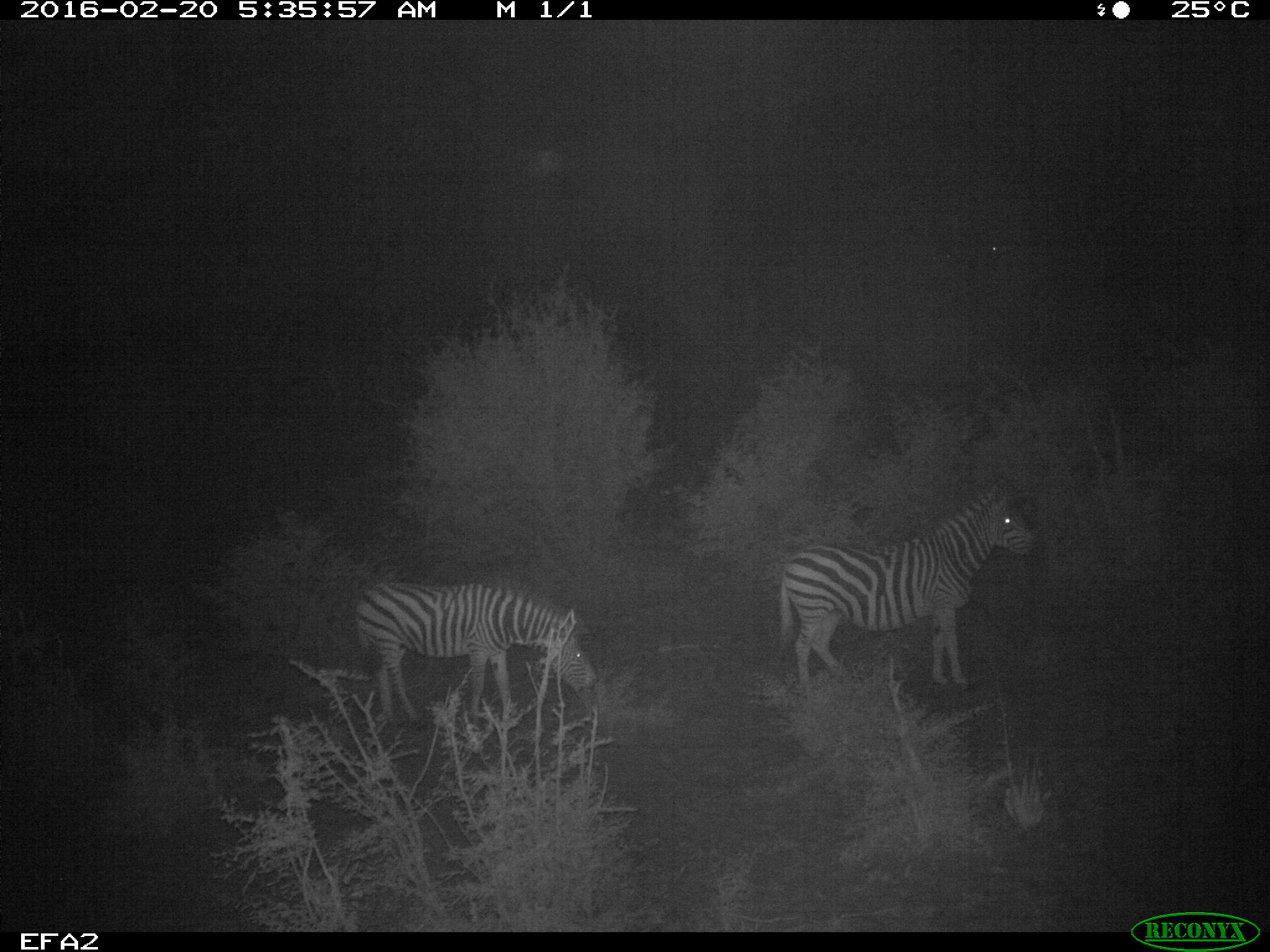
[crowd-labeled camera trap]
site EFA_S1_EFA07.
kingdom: Animalia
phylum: Chordata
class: Mammalia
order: Perissodactyla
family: Equidae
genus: Equus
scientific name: Equus quagga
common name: plains zebra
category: zebraplains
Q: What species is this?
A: Zebraplains (plains zebra) (Equus quagga).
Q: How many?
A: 2.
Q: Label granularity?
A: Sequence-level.